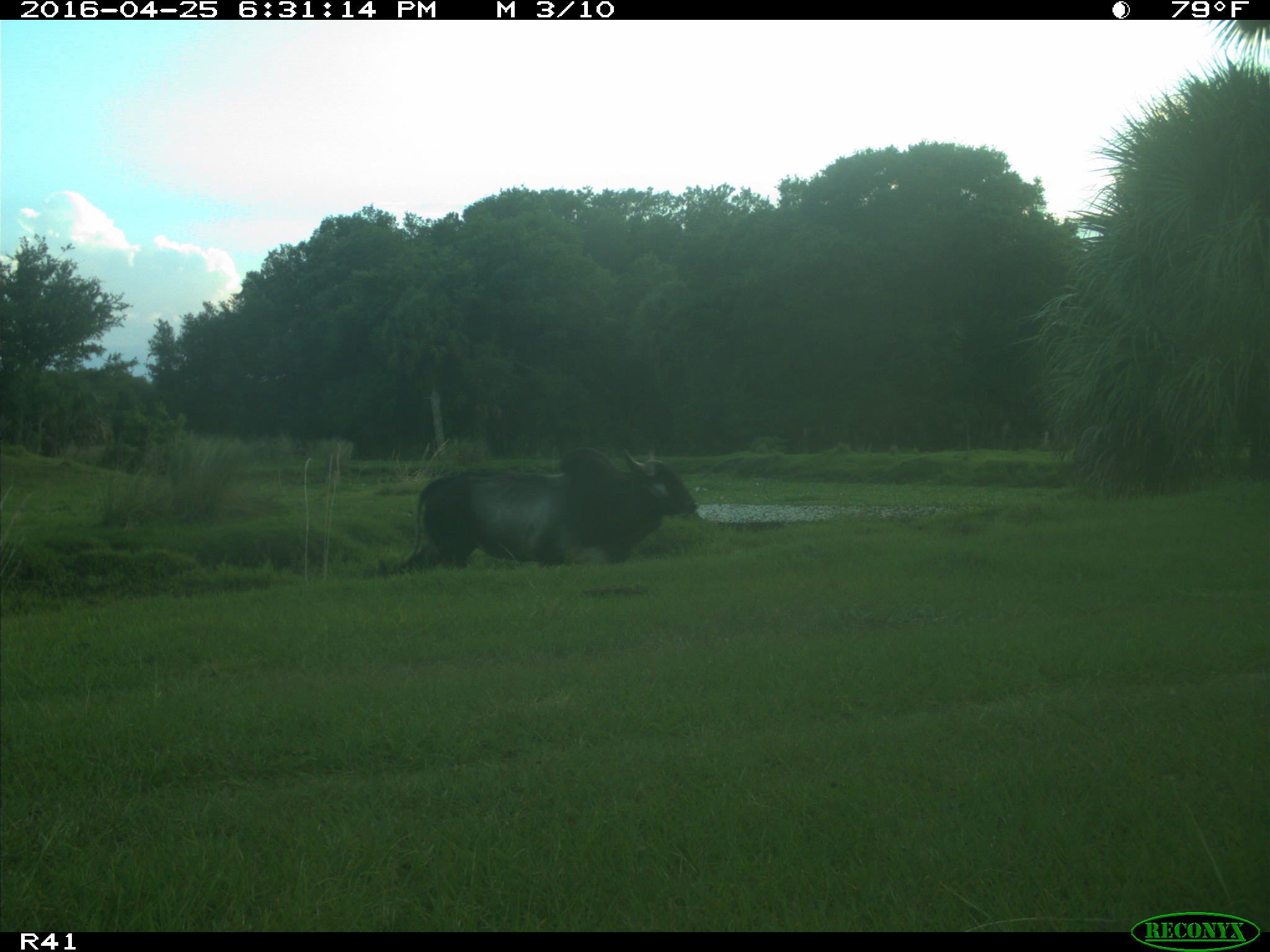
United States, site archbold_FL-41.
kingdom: Animalia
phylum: Chordata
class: Mammalia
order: Artiodactyla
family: Bovidae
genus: Bos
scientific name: Bos taurus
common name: domestic cow